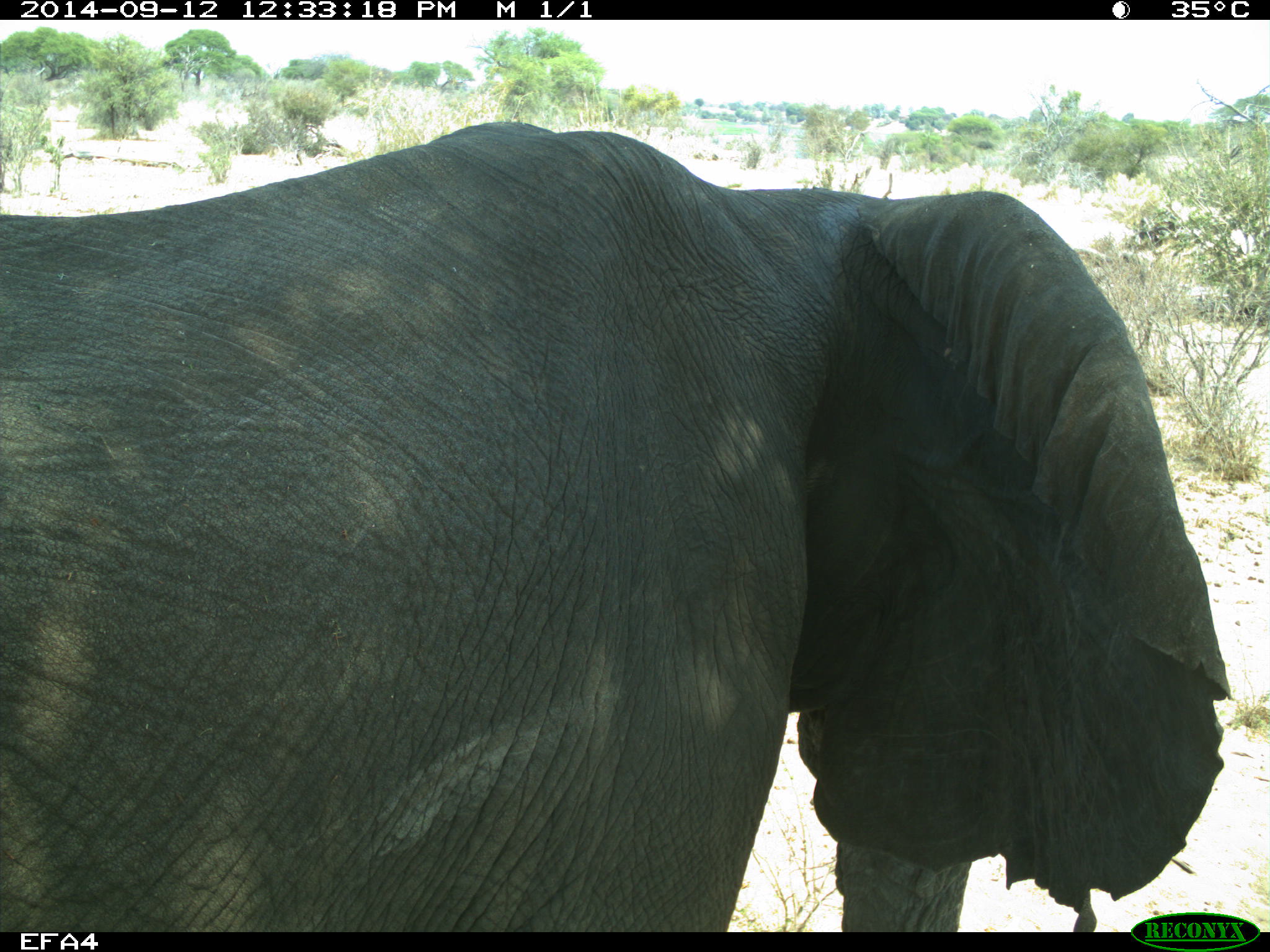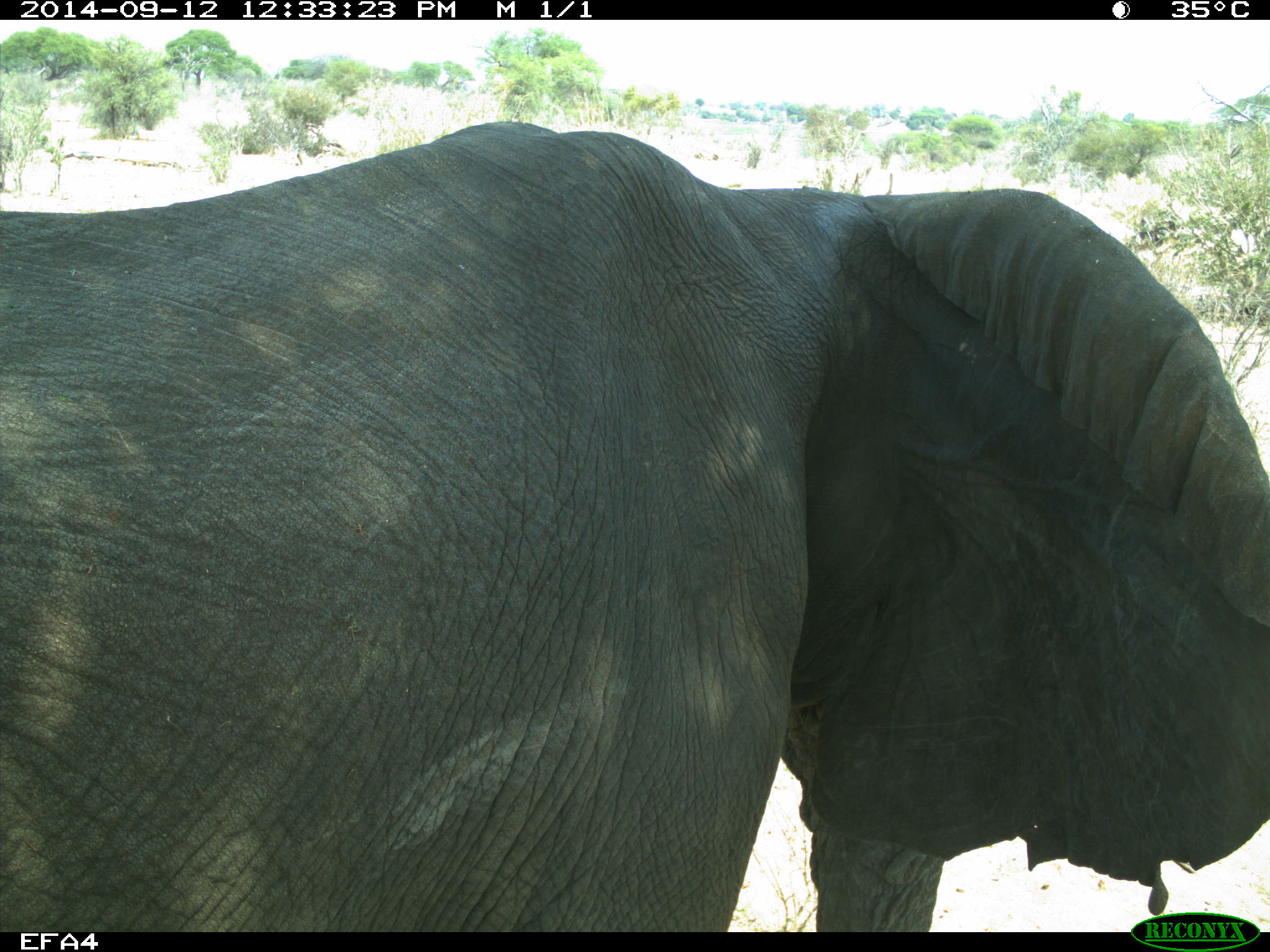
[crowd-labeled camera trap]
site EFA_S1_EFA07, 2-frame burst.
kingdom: Animalia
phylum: Chordata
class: Mammalia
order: Proboscidea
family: Elephantidae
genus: Loxodonta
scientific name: Loxodonta africana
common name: african bush elephant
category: elephant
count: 1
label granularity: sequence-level